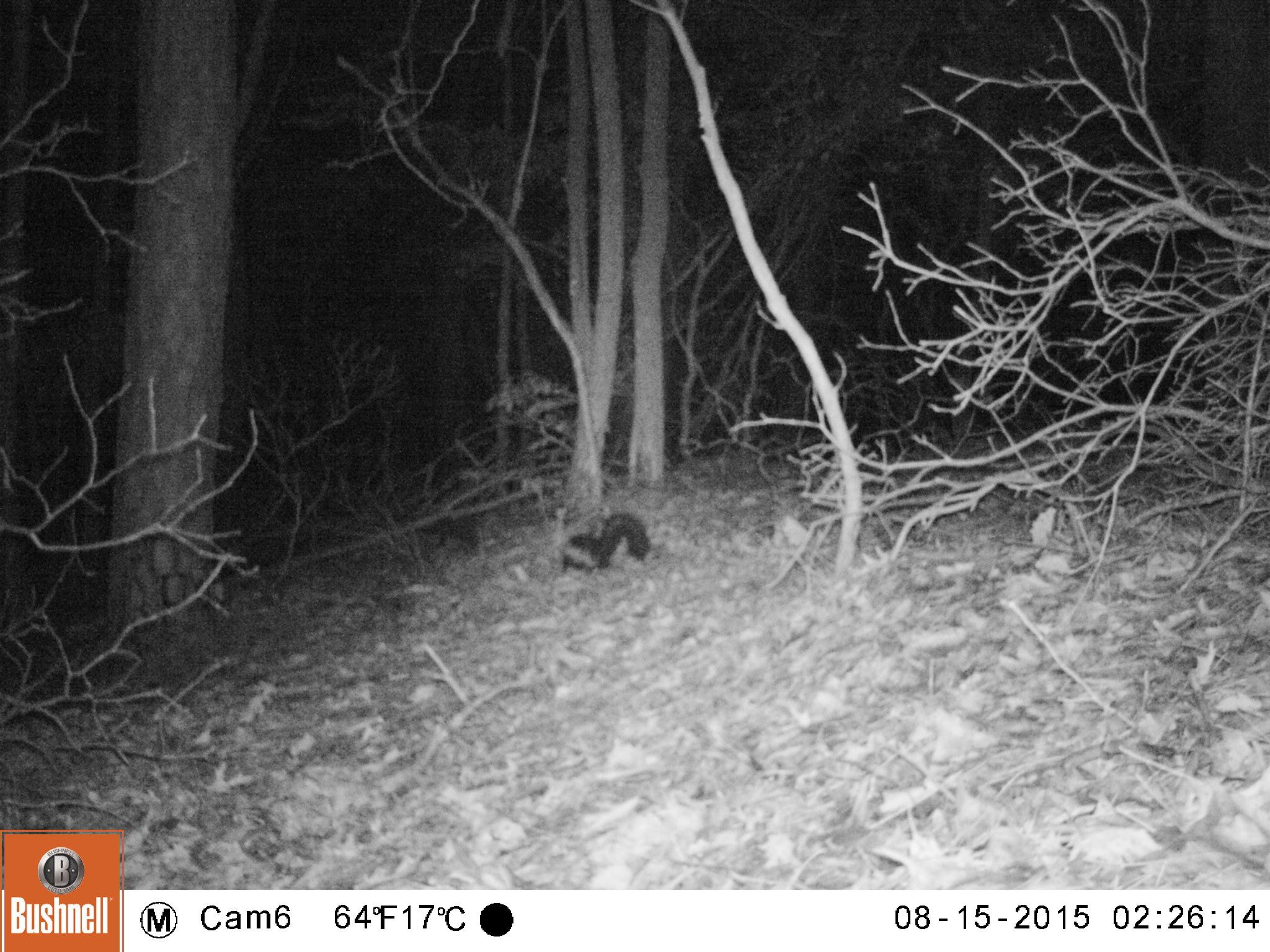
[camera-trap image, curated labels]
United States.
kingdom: Animalia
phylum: Chordata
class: Mammalia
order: Carnivora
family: Mephitidae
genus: Mephitis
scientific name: Mephitis mephitis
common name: striped skunk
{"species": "Striped Skunk (Mephitis mephitis)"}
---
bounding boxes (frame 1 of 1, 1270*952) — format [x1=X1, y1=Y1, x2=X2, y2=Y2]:
Striped Skunk: [x1=552, y1=510, x2=650, y2=582]